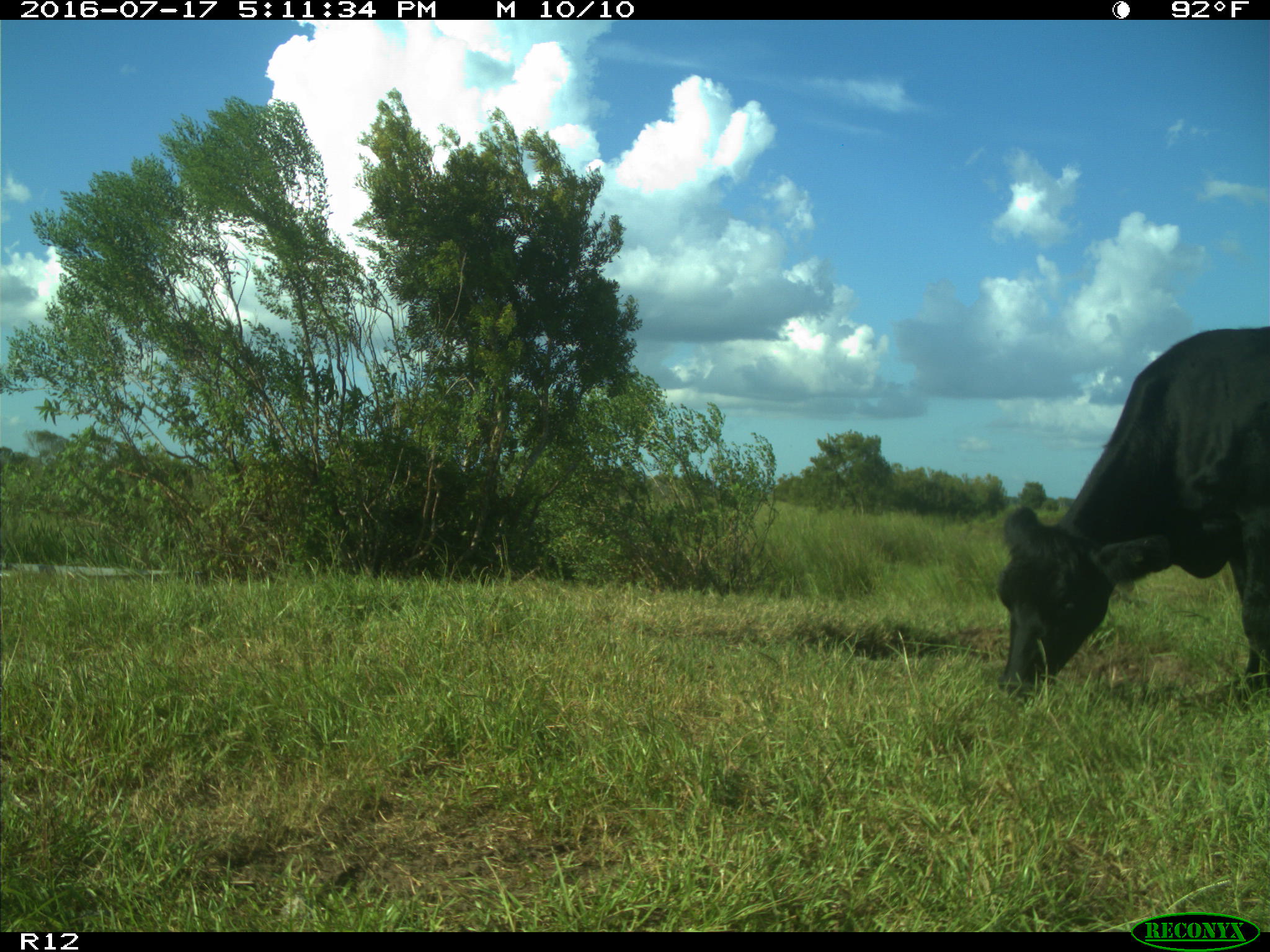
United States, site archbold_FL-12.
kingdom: Animalia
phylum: Chordata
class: Mammalia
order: Artiodactyla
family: Bovidae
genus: Bos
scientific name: Bos taurus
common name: domestic cow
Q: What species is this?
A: Bos taurus (domestic cow).